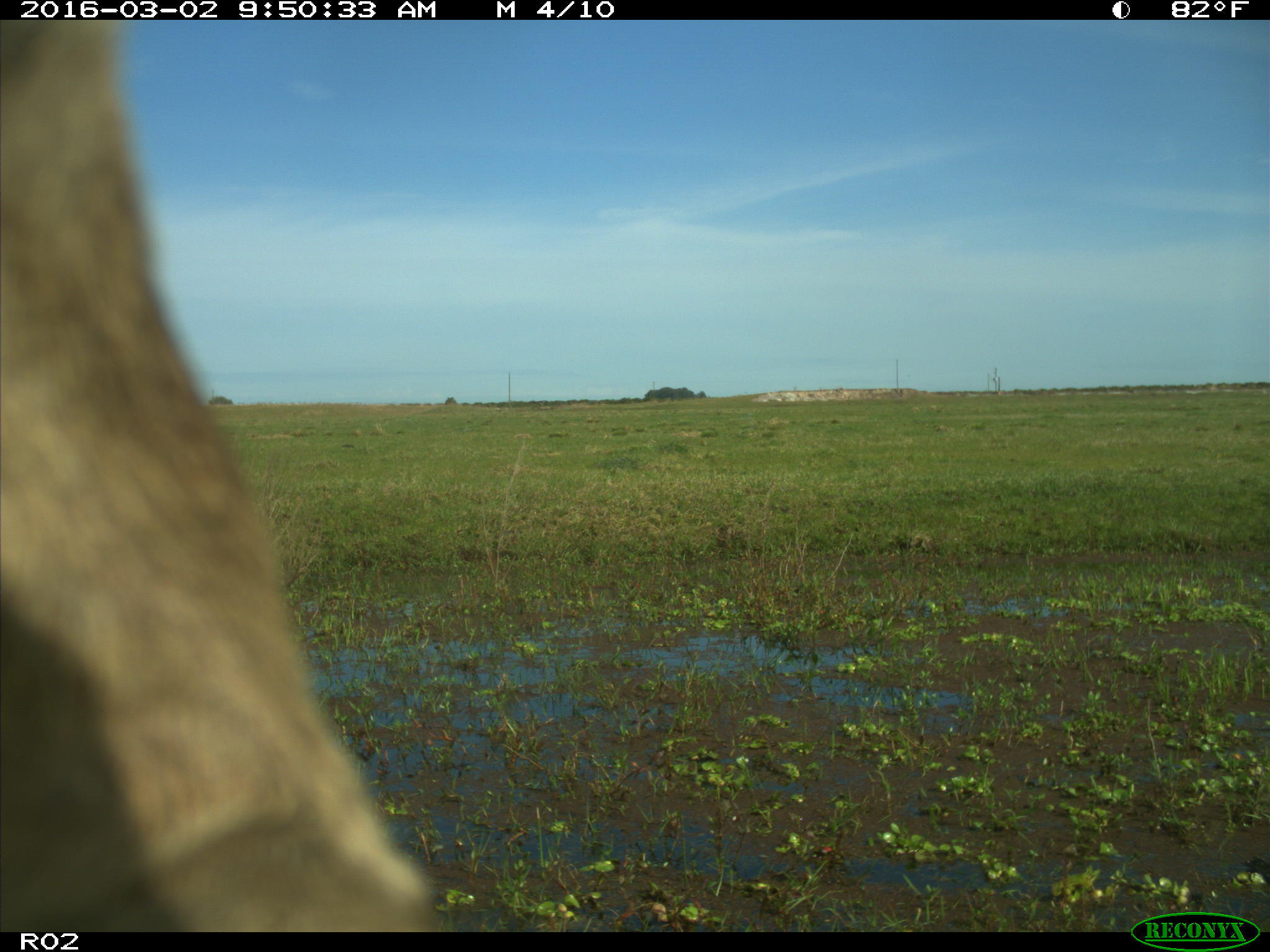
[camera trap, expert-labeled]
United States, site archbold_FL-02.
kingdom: Animalia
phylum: Chordata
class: Mammalia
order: Artiodactyla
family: Bovidae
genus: Bos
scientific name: Bos taurus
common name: domestic cow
Bos taurus (domestic cow).